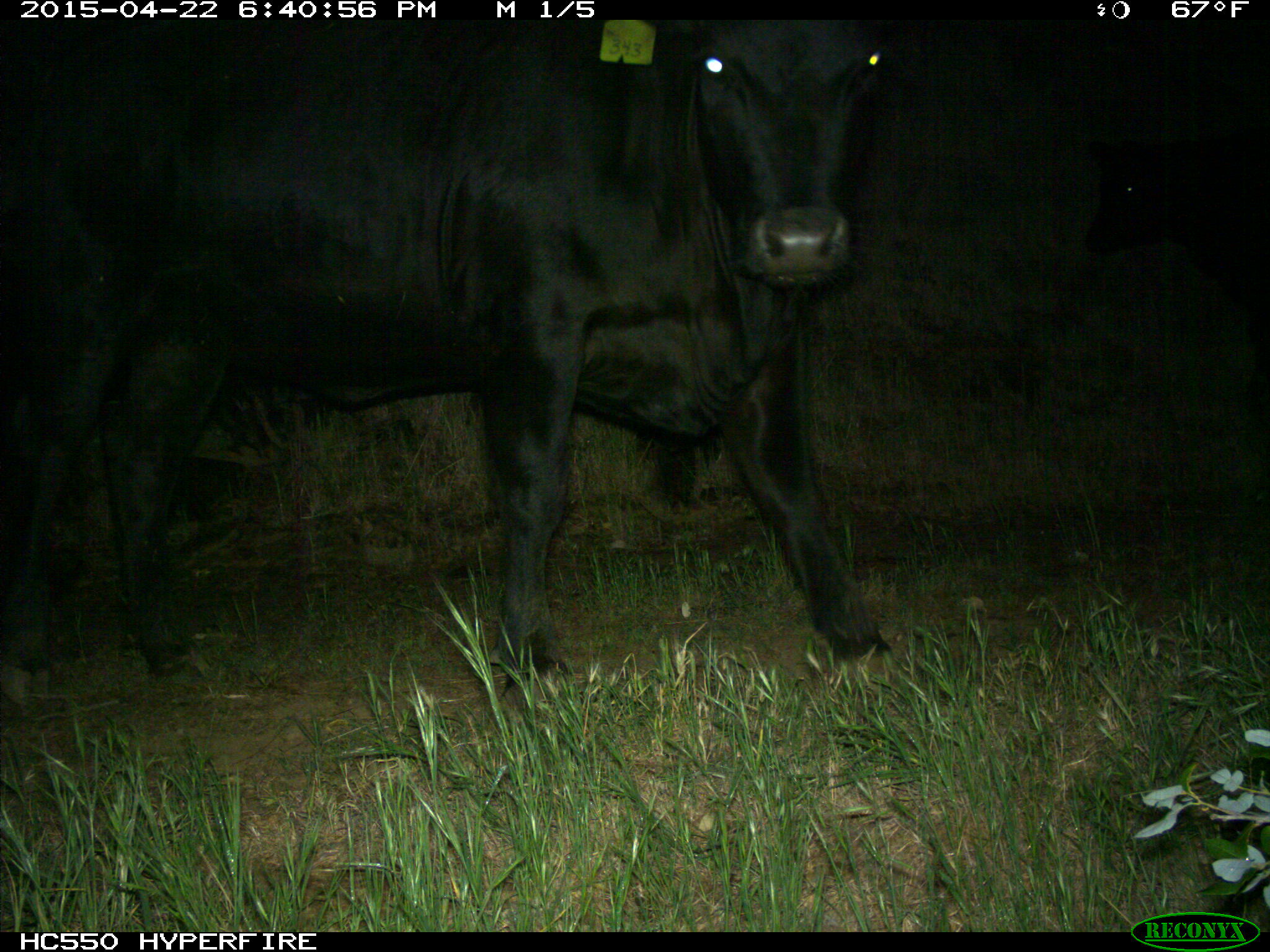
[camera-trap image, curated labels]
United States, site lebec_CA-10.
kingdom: Animalia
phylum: Chordata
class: Mammalia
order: Artiodactyla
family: Bovidae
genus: Bos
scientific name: Bos taurus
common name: domestic cow